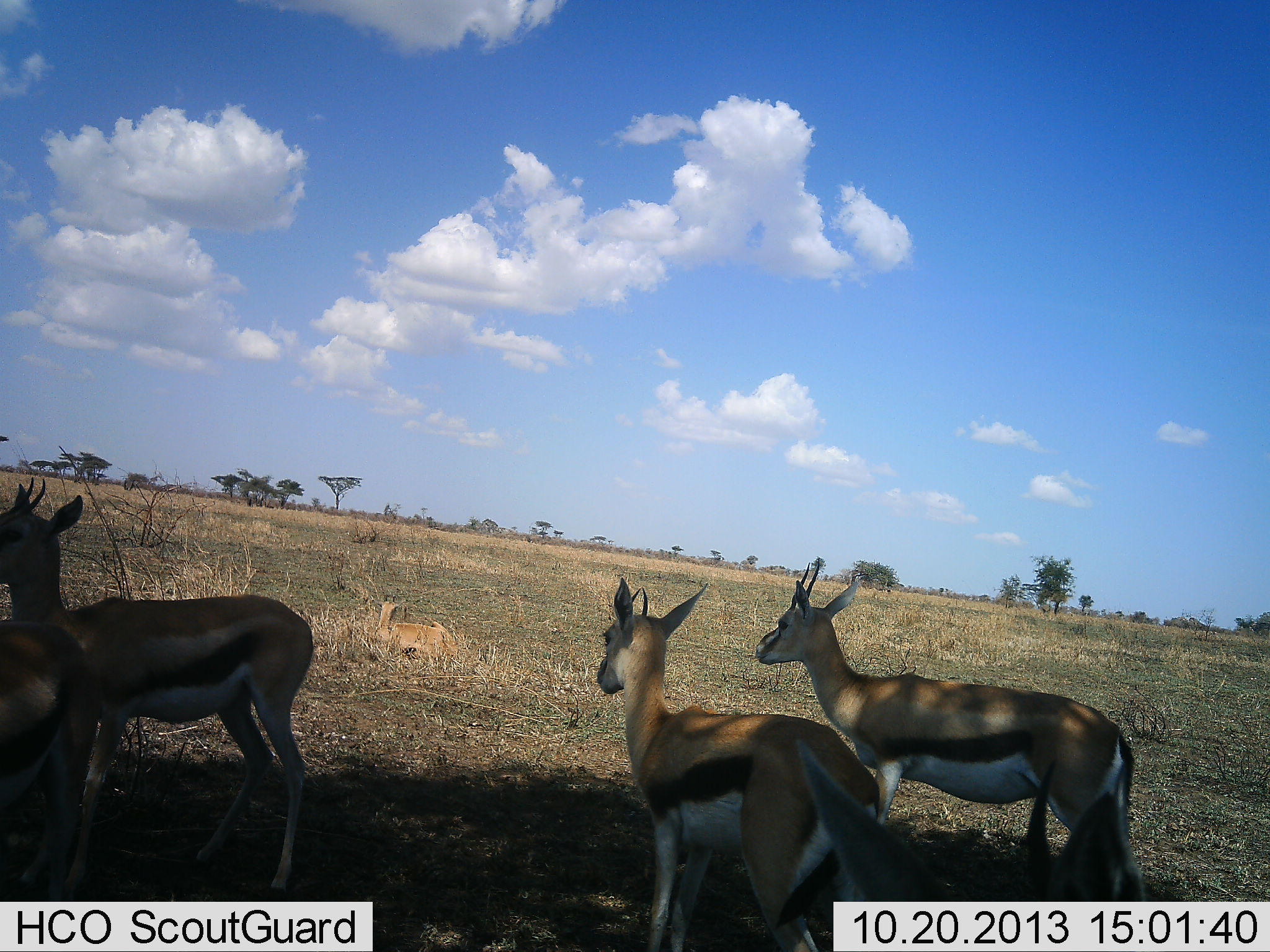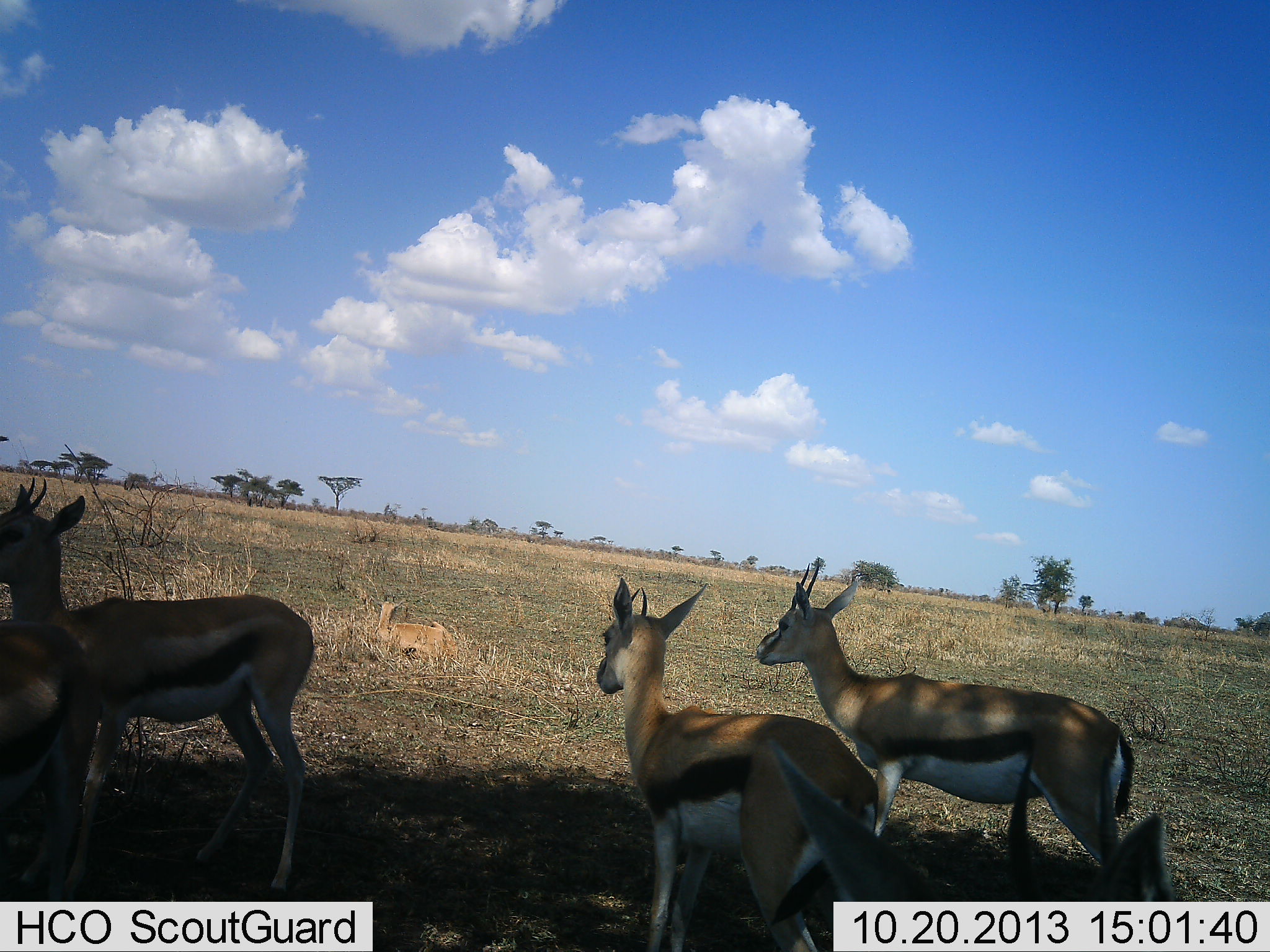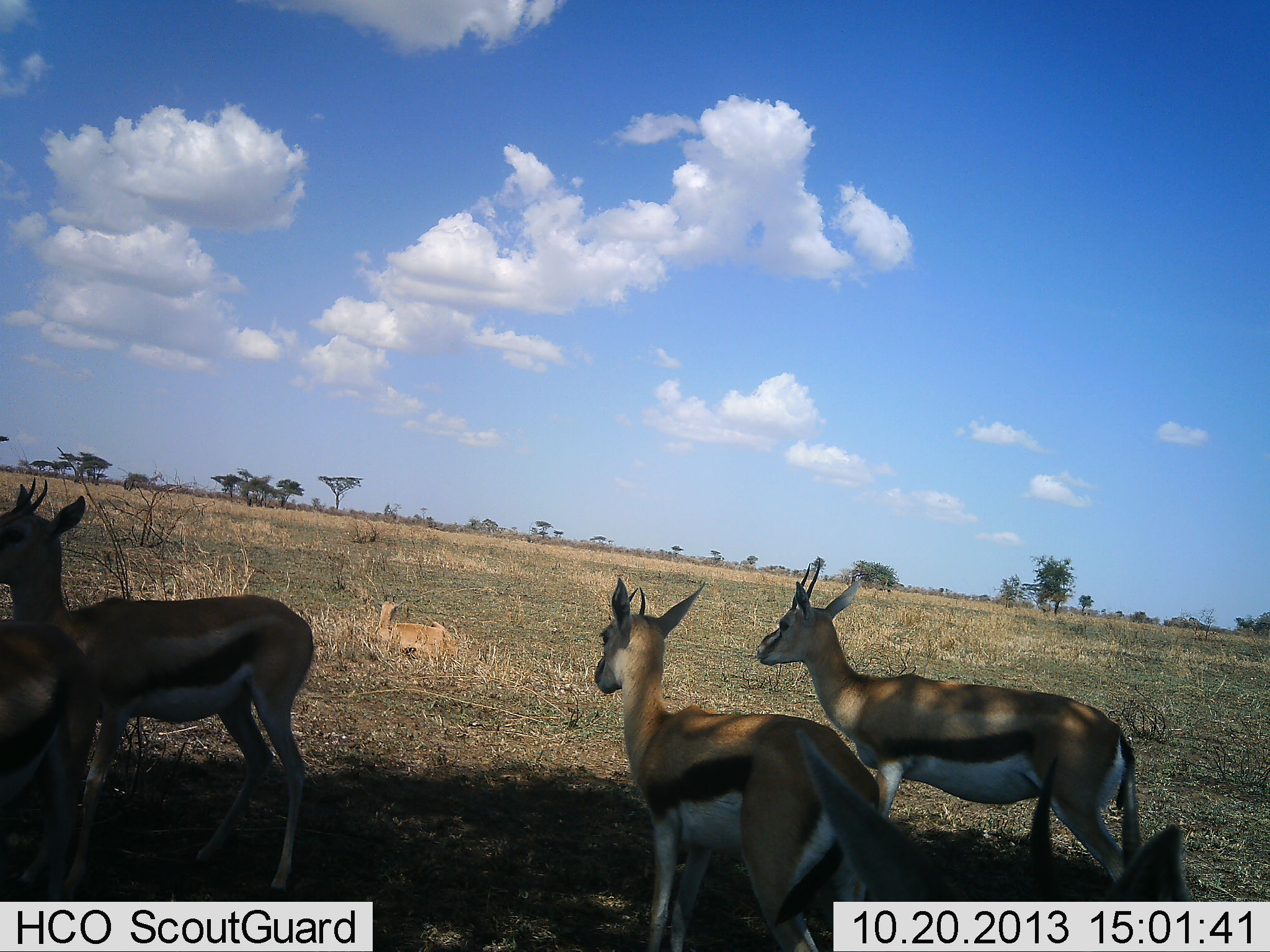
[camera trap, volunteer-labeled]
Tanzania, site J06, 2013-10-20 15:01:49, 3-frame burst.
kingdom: Animalia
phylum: Chordata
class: Mammalia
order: Artiodactyla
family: Bovidae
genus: Eudorcas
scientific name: Eudorcas thomsonii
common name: thomson's gazelle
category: gazellethomsons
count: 5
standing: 80%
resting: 20%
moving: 10%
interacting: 0%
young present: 10%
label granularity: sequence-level